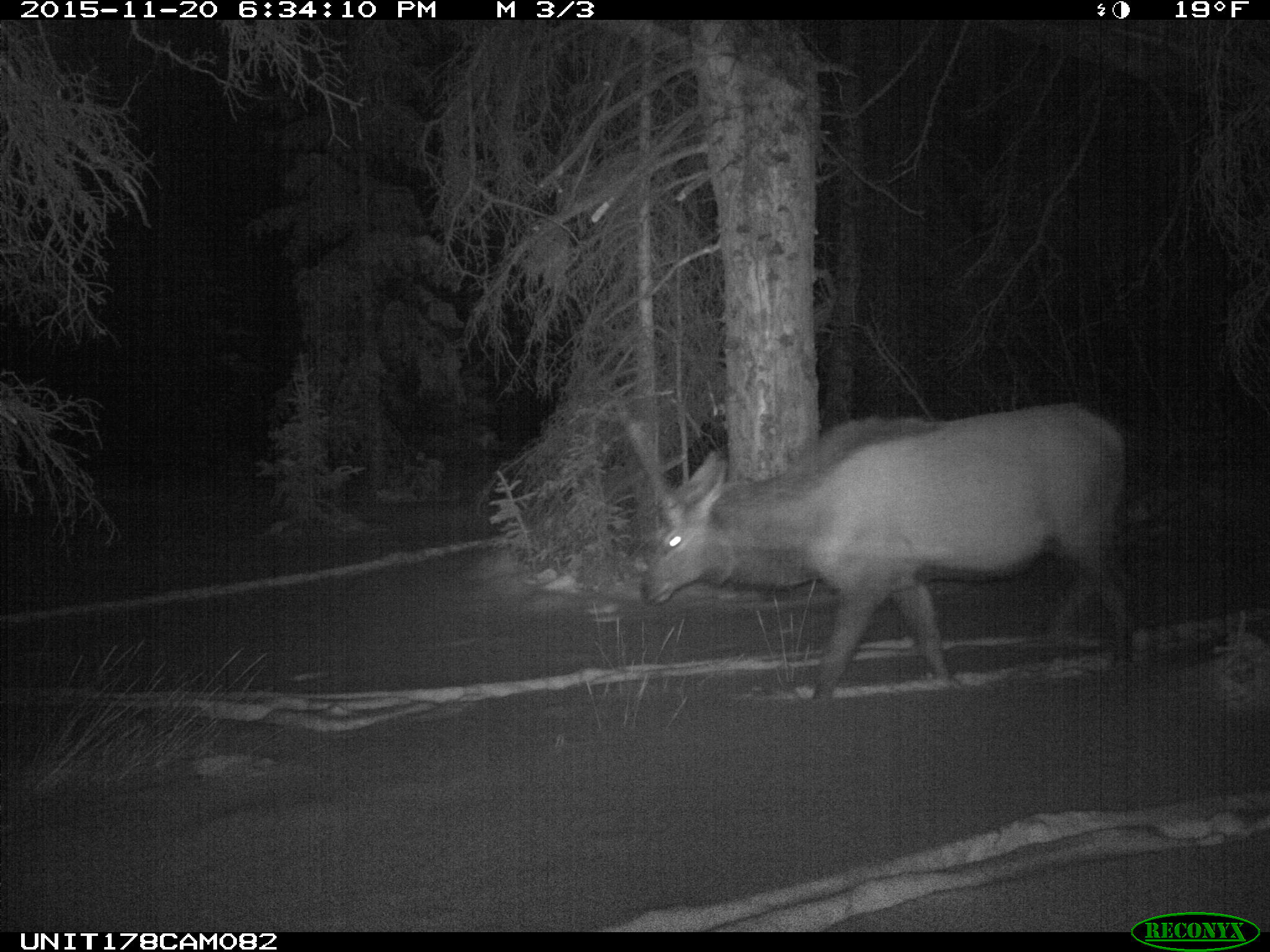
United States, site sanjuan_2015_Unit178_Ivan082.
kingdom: Animalia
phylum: Chordata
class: Mammalia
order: Artiodactyla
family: Cervidae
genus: Cervus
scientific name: Cervus elaphus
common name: red deer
Cervus elaphus (red deer).